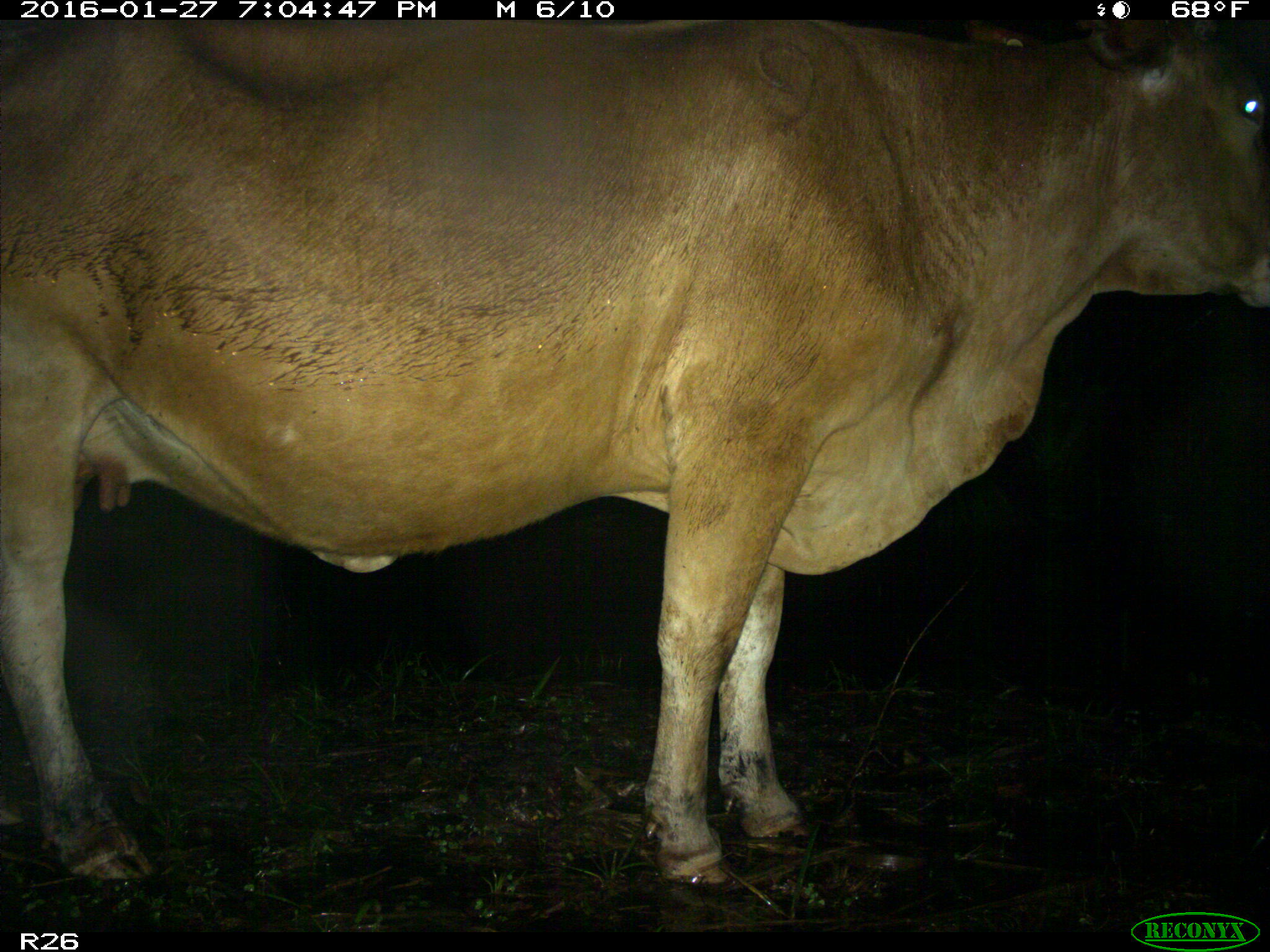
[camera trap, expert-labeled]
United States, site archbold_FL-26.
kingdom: Animalia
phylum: Chordata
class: Mammalia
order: Artiodactyla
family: Bovidae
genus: Bos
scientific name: Bos taurus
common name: domestic cow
Bos taurus (domestic cow).